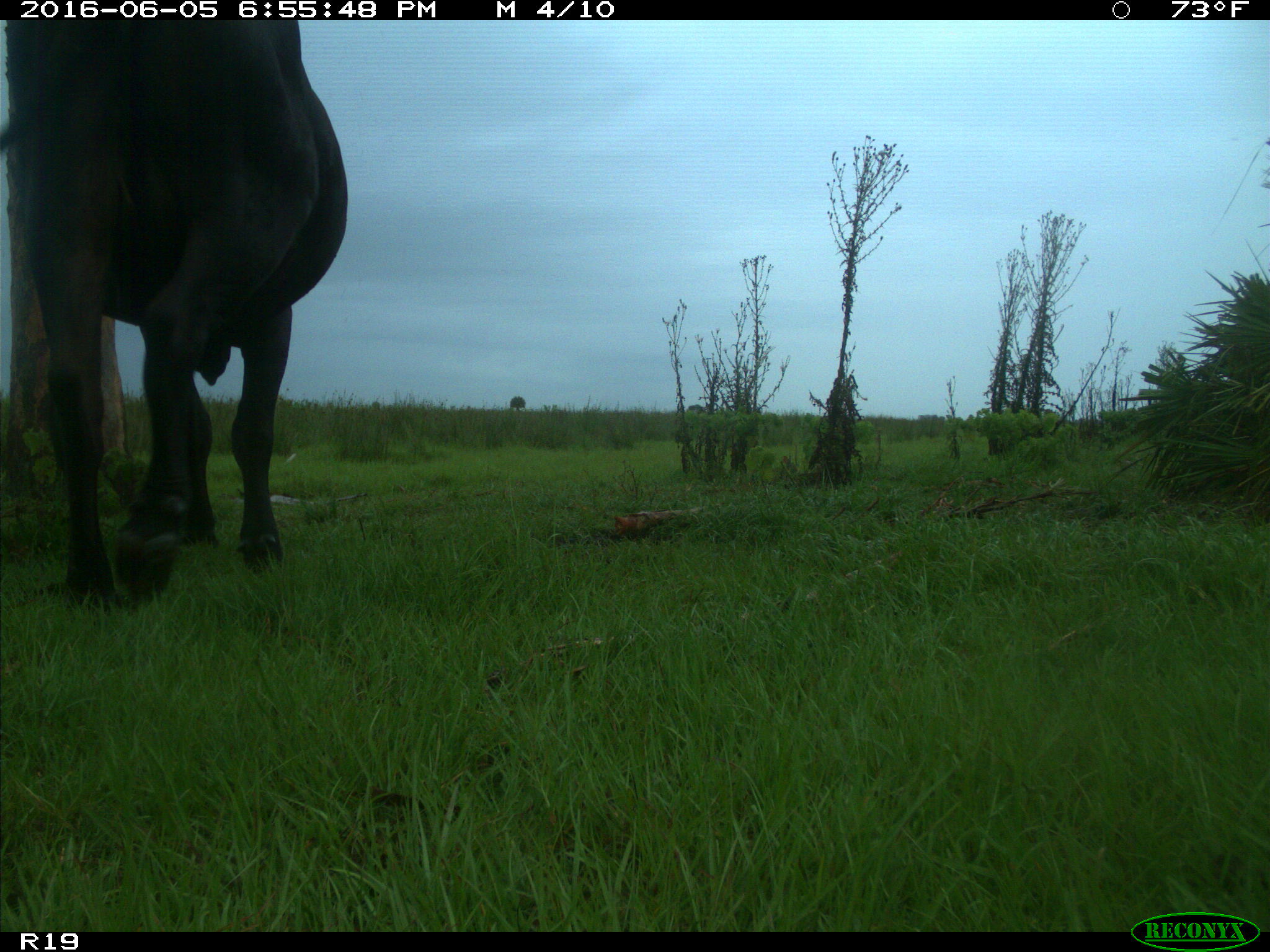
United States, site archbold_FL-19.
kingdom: Animalia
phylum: Chordata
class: Mammalia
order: Artiodactyla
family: Bovidae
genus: Bos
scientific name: Bos taurus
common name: domestic cow